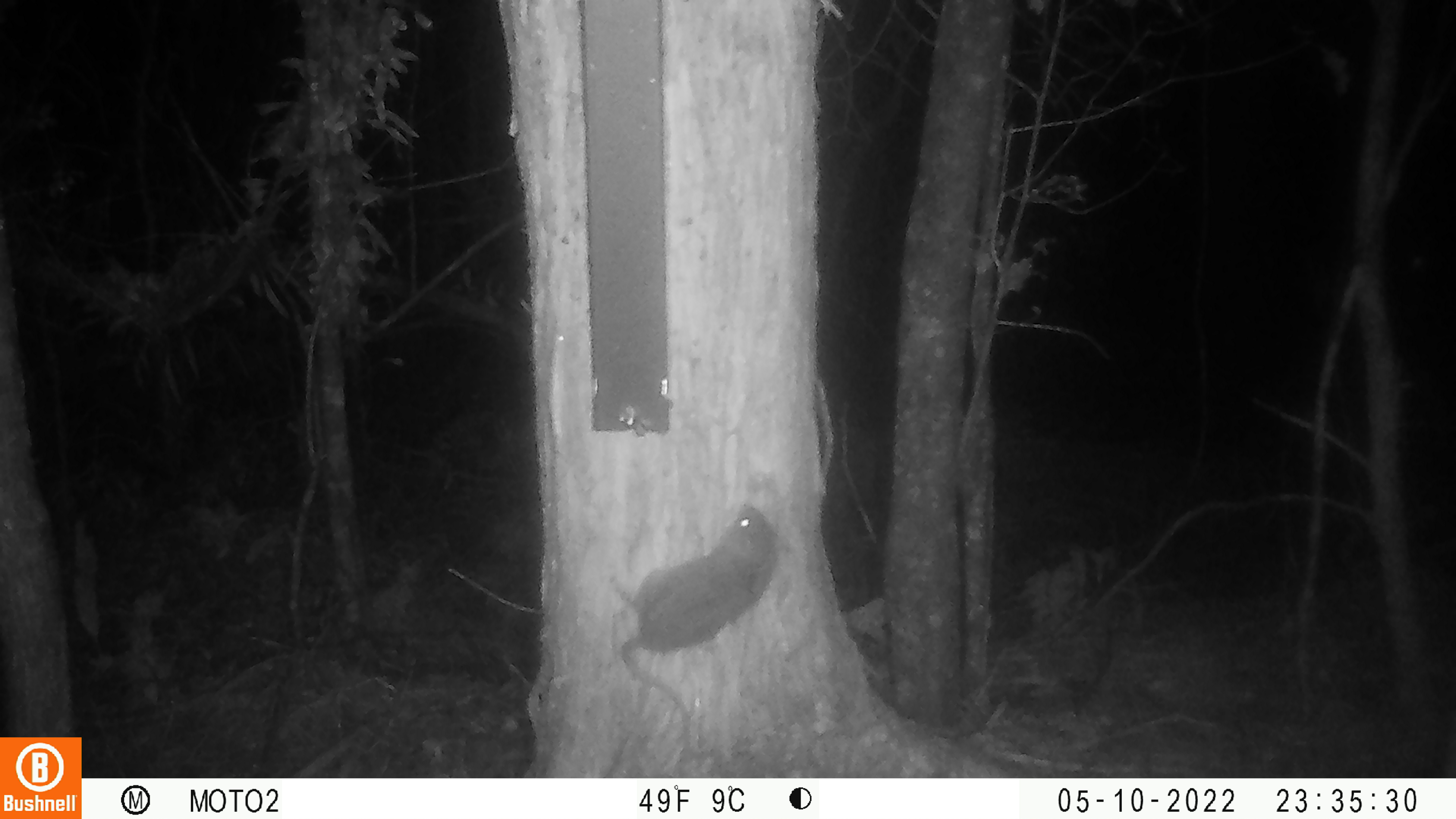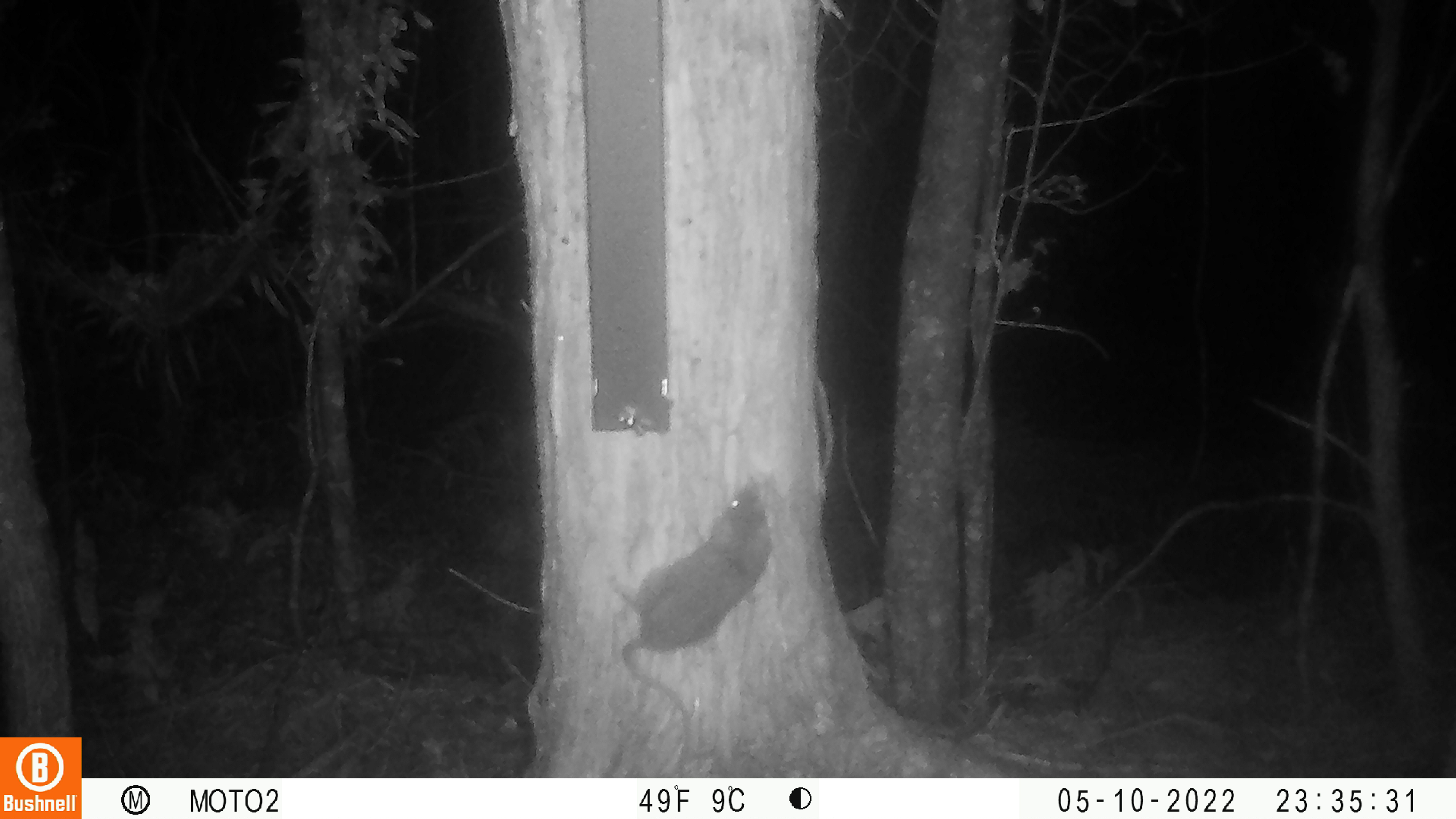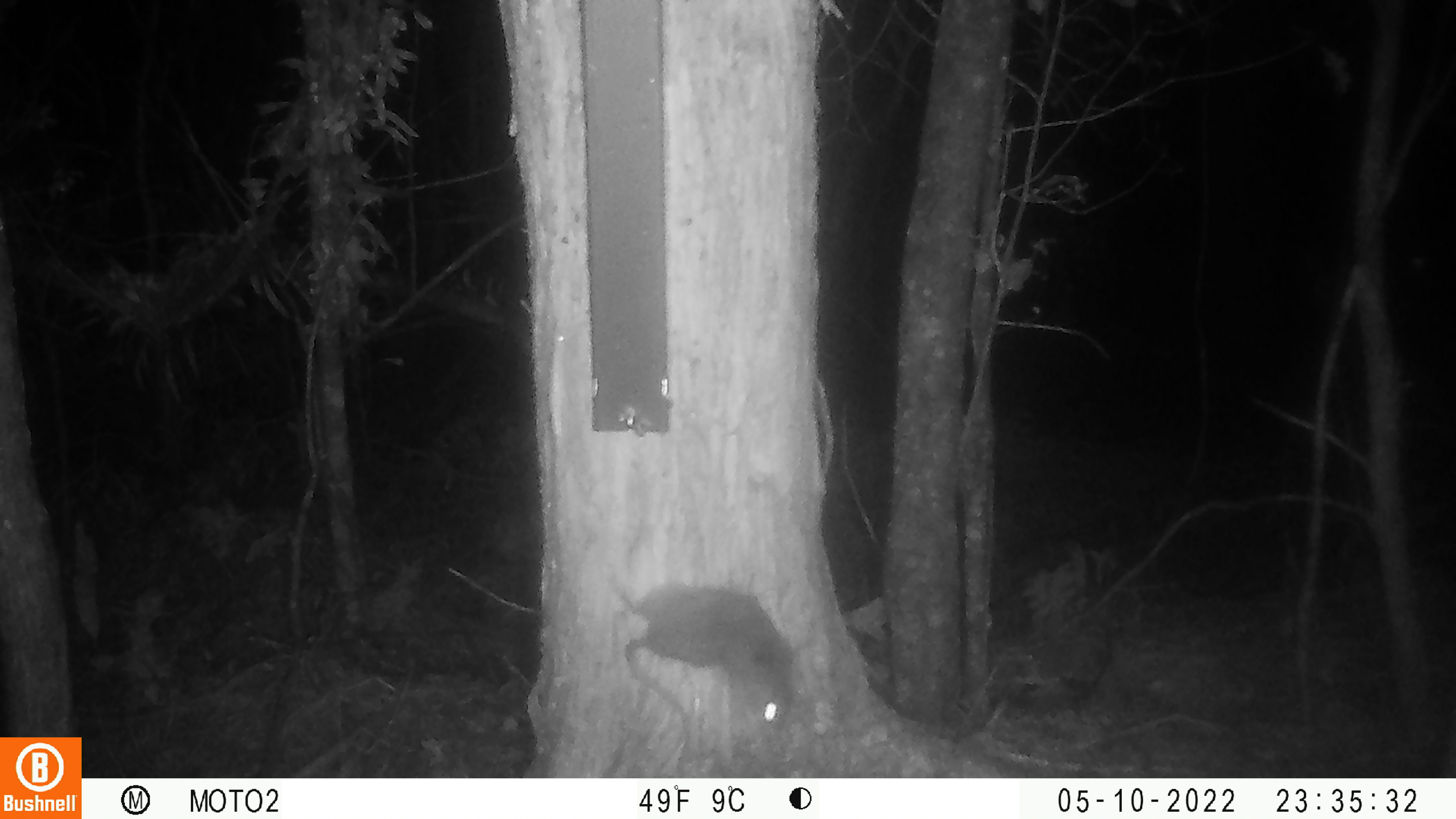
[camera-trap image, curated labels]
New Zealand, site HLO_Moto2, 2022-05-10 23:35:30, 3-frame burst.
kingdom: Animalia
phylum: Chordata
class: Mammalia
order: Rodentia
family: Muridae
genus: Rattus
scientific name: Rattus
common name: rat